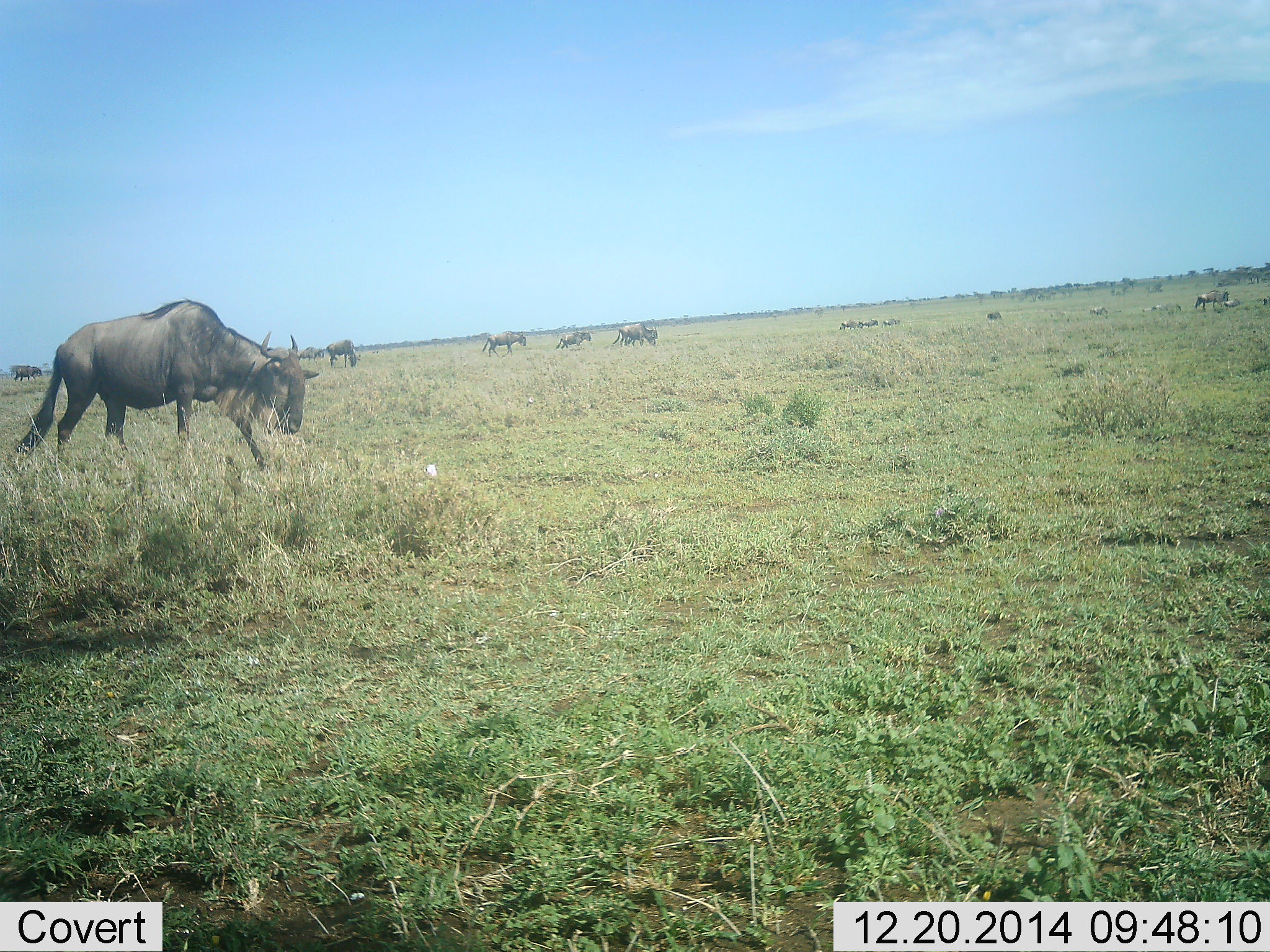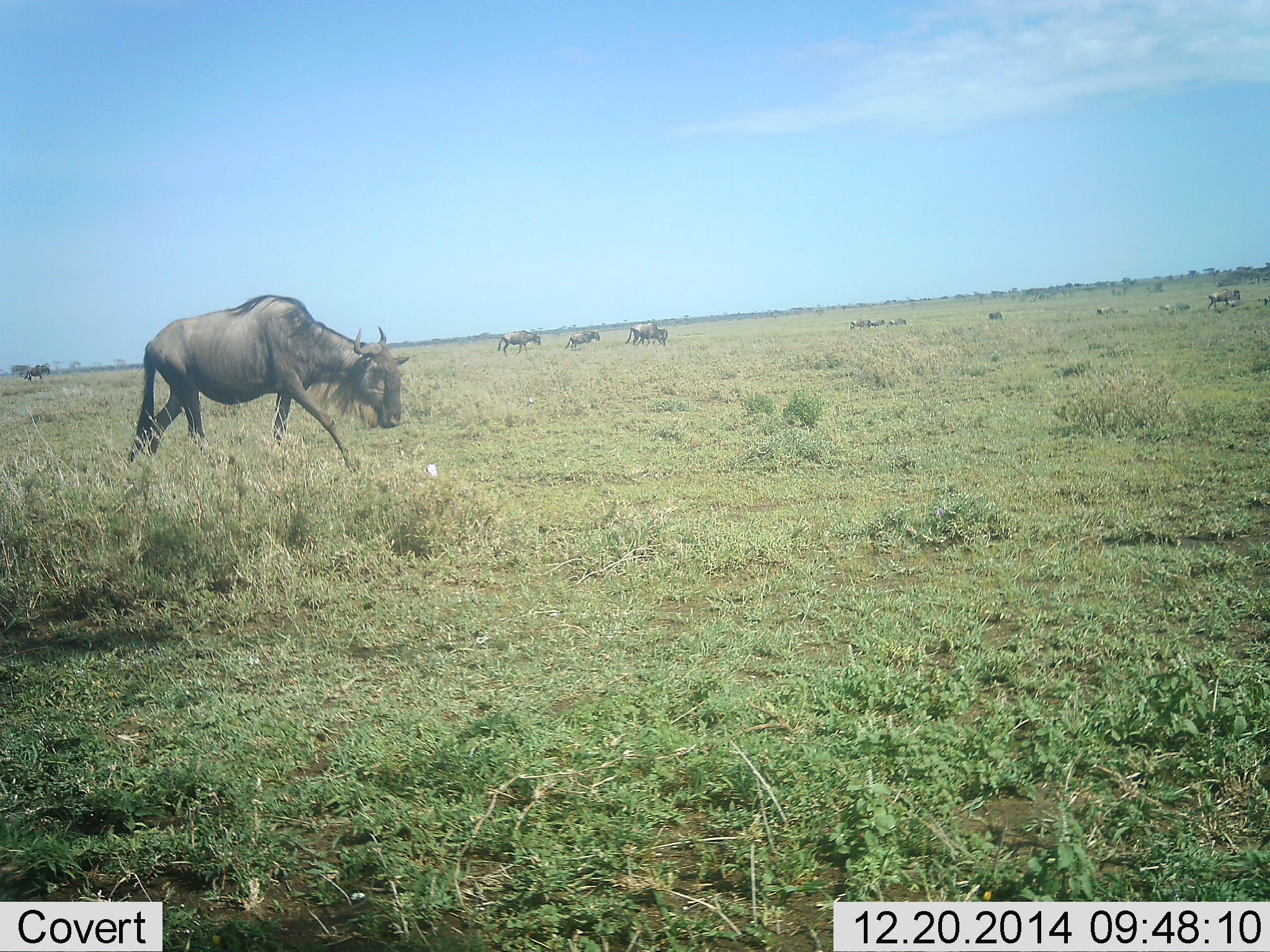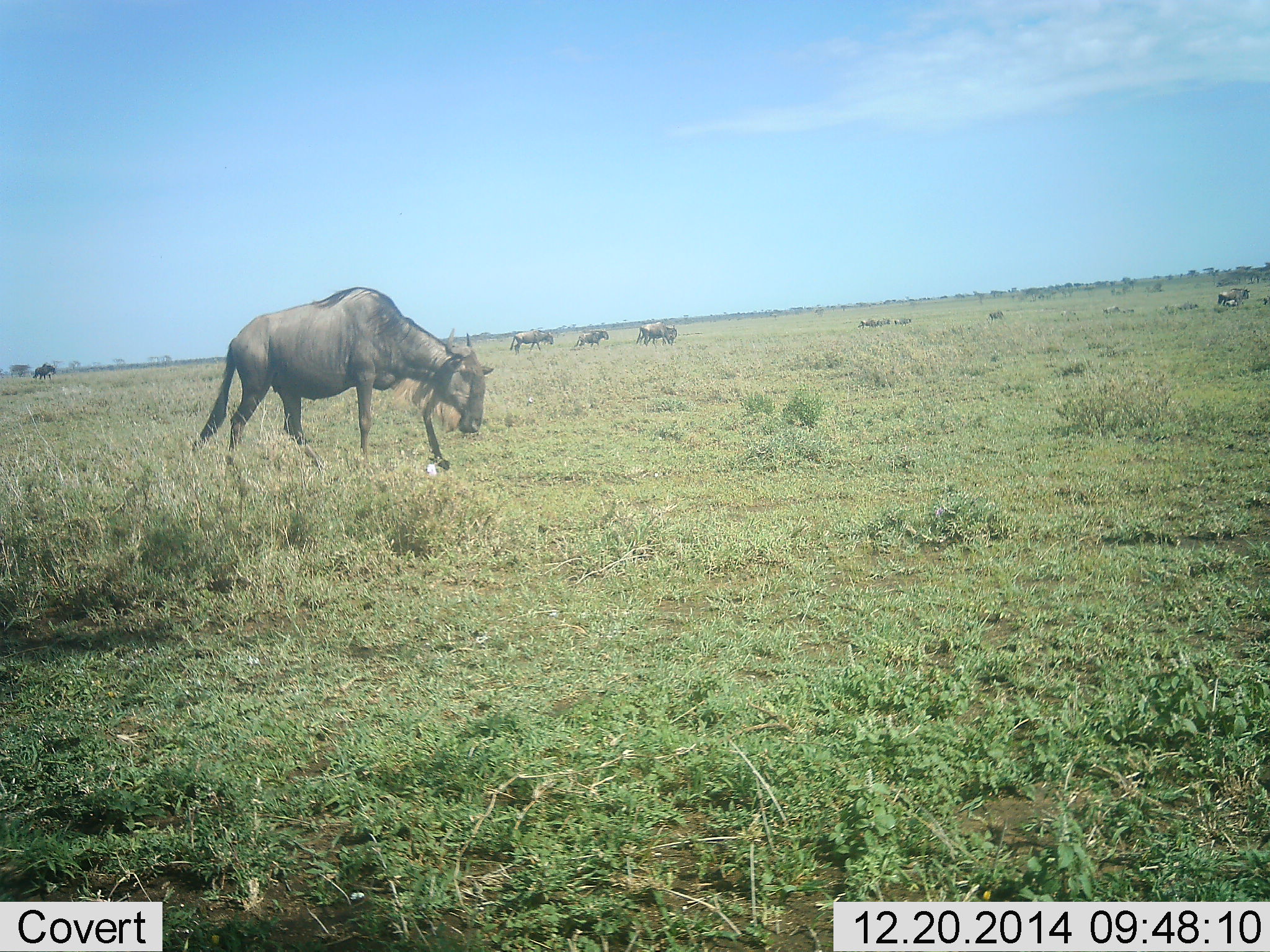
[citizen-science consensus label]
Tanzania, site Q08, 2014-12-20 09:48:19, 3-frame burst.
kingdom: Animalia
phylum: Chordata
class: Mammalia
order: Artiodactyla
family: Bovidae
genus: Connochaetes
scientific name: Connochaetes taurinus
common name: blue wildebeest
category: wildebeest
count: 8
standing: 10%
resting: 0%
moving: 90%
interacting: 0%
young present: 0%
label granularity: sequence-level